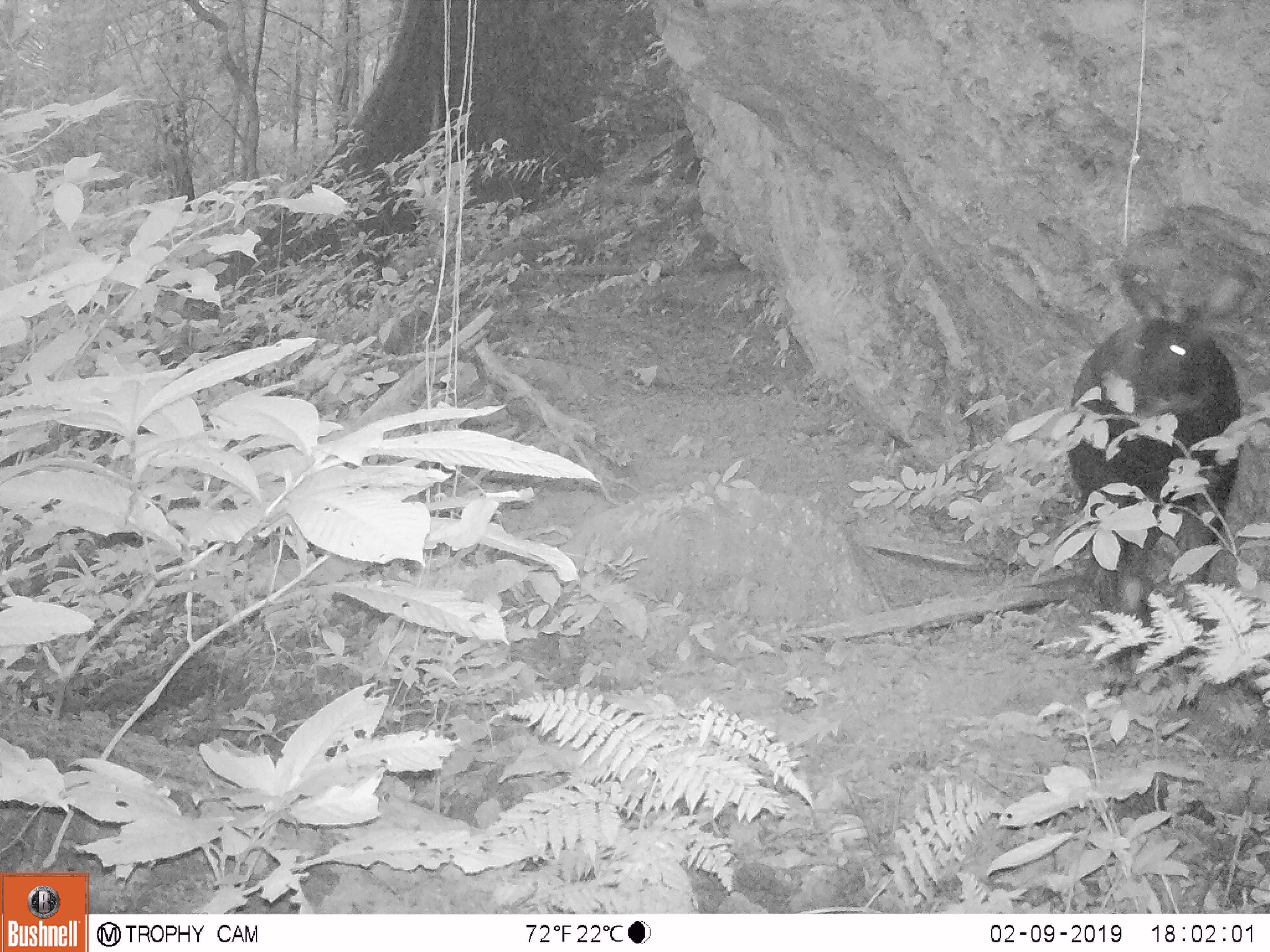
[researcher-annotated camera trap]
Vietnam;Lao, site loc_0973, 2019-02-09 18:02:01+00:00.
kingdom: Animalia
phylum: Chordata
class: Mammalia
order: Artiodactyla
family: Bovidae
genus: Capricornis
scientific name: Capricornis sumatraensis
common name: chinese serow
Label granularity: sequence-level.